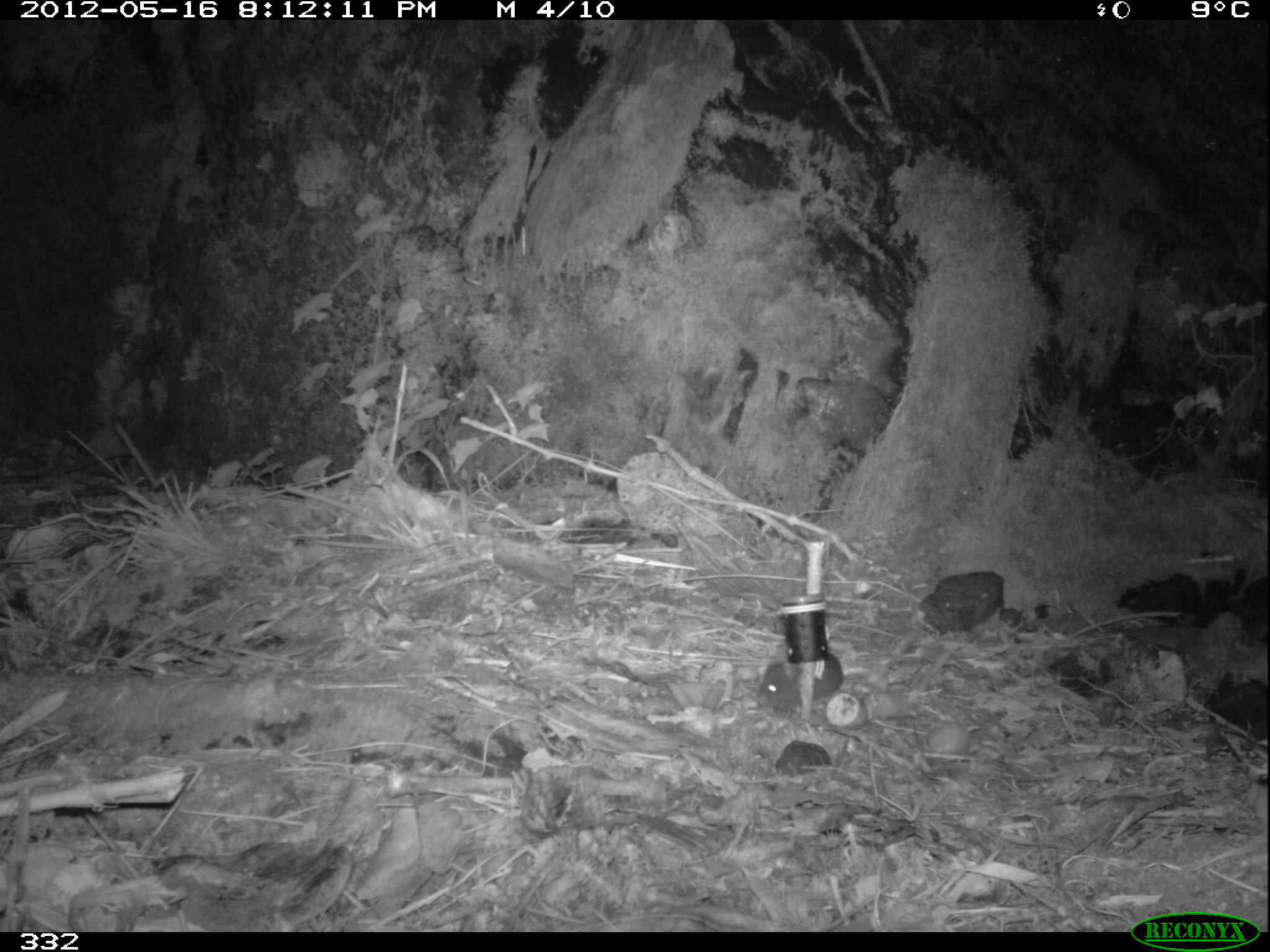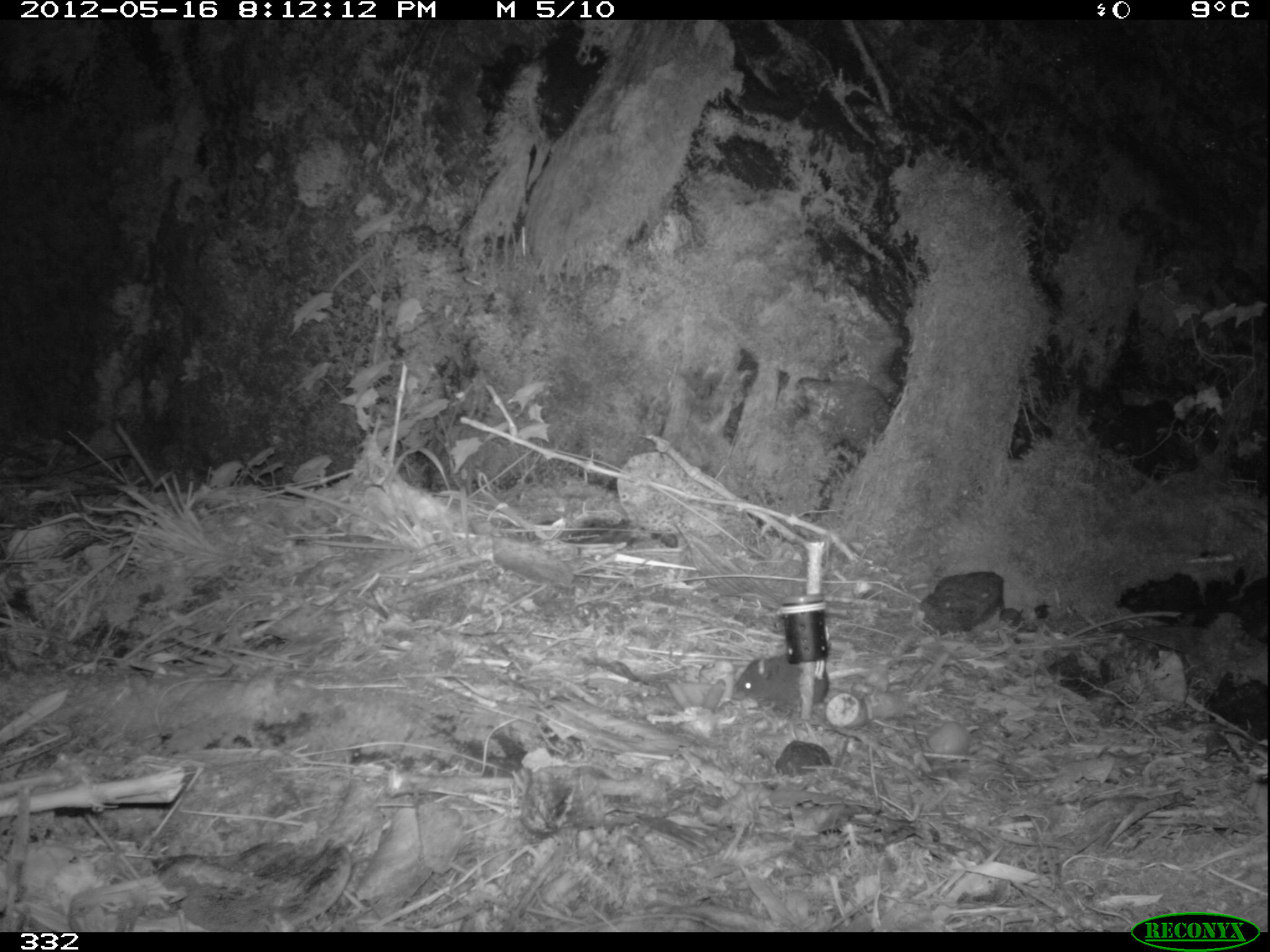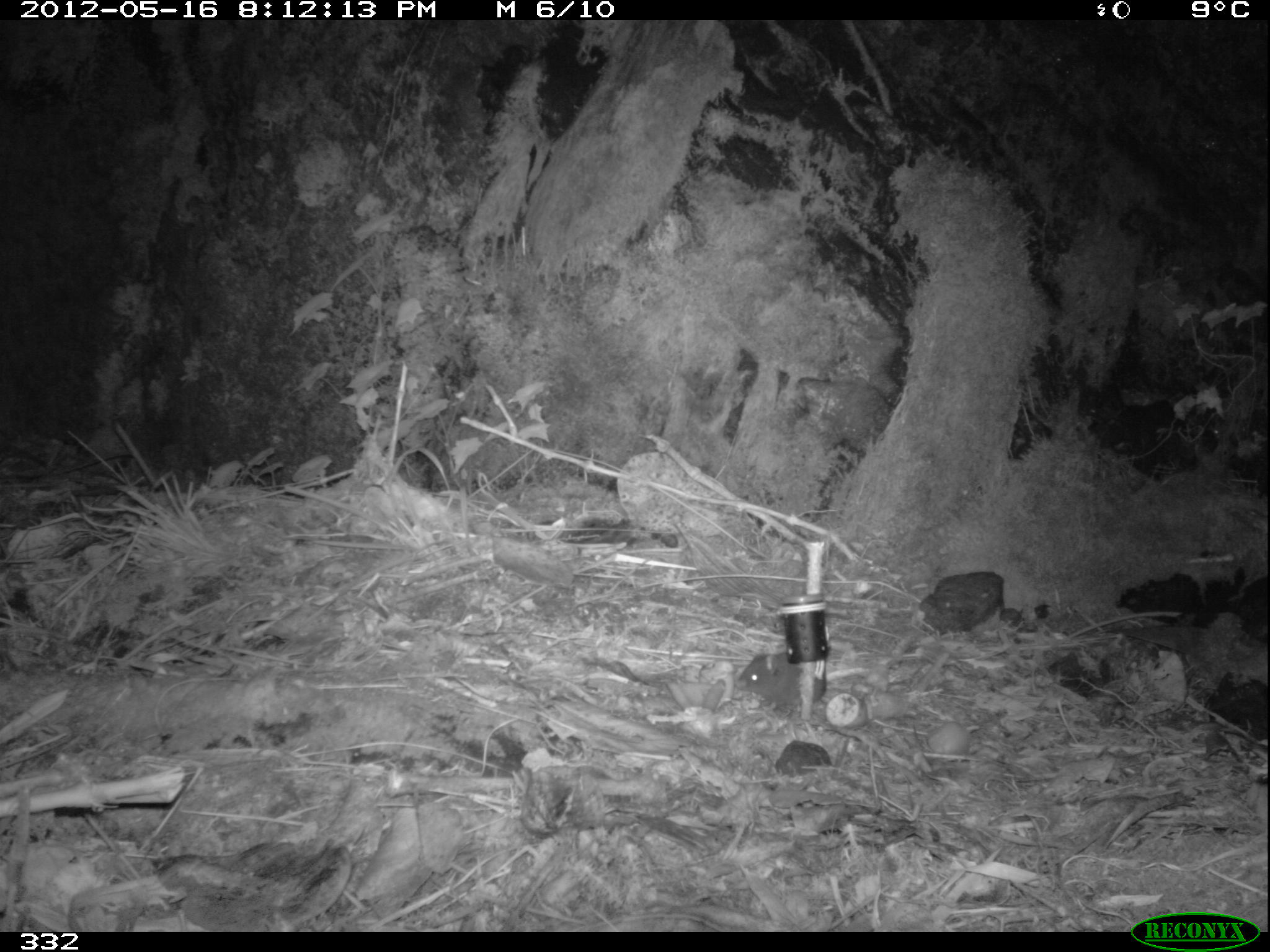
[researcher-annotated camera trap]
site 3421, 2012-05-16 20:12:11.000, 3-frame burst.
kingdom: Animalia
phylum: Chordata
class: Mammalia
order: Rodentia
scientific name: Rodentia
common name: rodents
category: unknown rodent